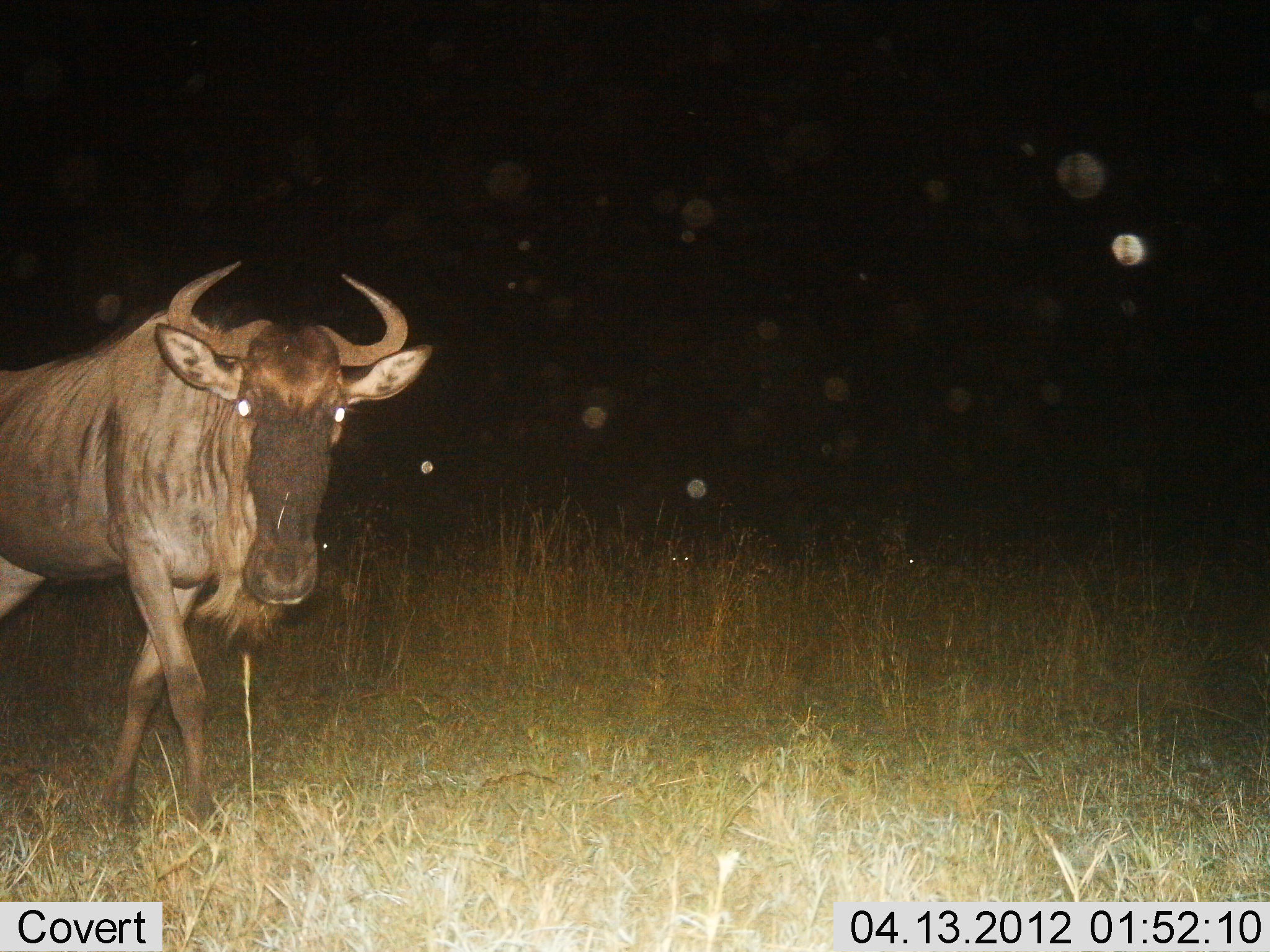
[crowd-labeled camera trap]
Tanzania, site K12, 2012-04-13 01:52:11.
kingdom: Animalia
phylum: Chordata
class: Mammalia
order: Artiodactyla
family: Bovidae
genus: Connochaetes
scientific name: Connochaetes taurinus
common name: blue wildebeest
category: wildebeest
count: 1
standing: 57%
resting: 7%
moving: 43%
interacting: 0%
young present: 0%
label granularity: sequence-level